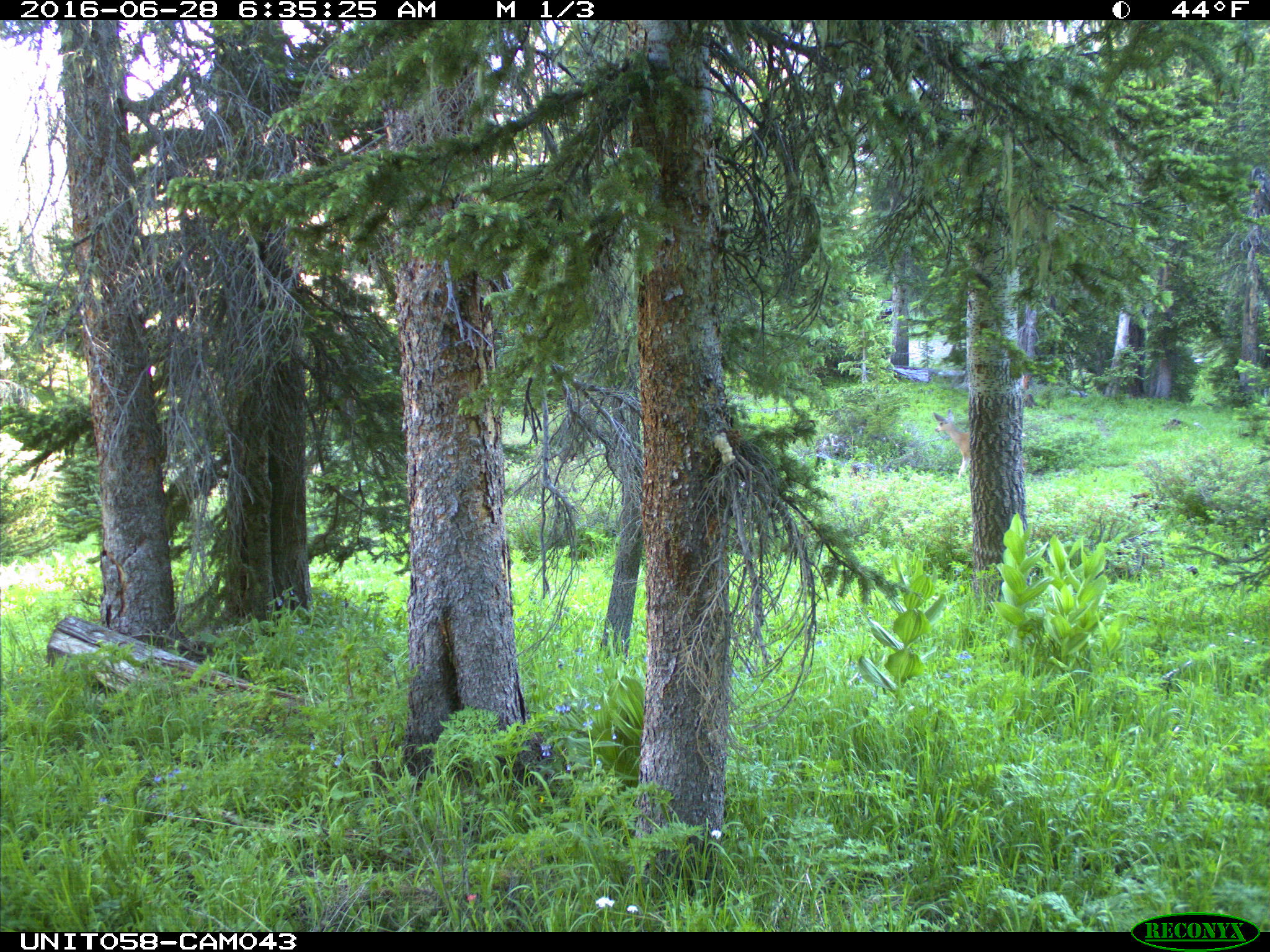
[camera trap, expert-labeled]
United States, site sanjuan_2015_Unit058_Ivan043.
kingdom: Animalia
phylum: Chordata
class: Mammalia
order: Artiodactyla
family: Cervidae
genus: Odocoileus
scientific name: Odocoileus hemionus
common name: mule deer